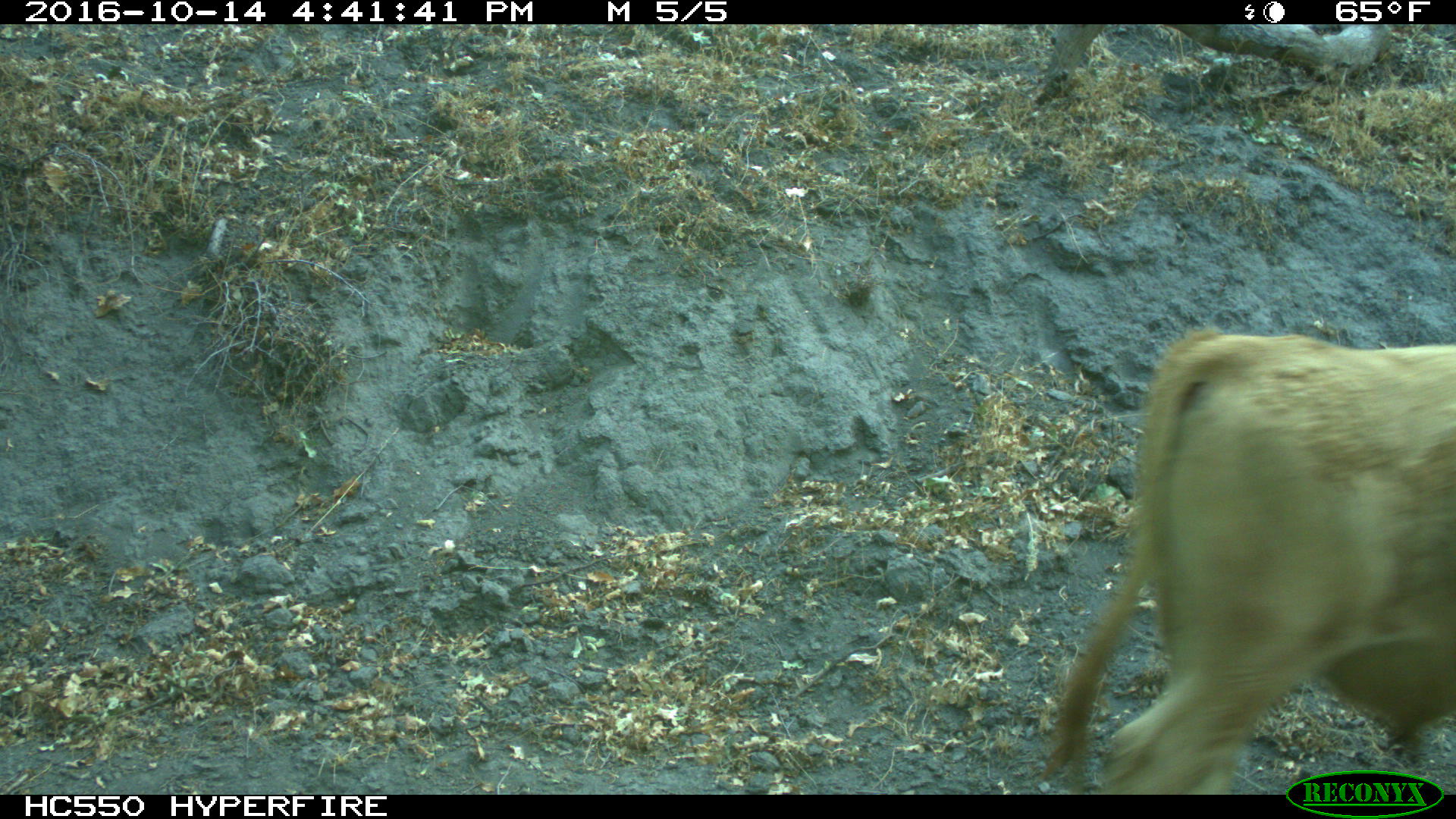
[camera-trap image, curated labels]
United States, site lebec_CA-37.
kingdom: Animalia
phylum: Chordata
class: Mammalia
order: Artiodactyla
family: Bovidae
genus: Bos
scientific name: Bos taurus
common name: domestic cow